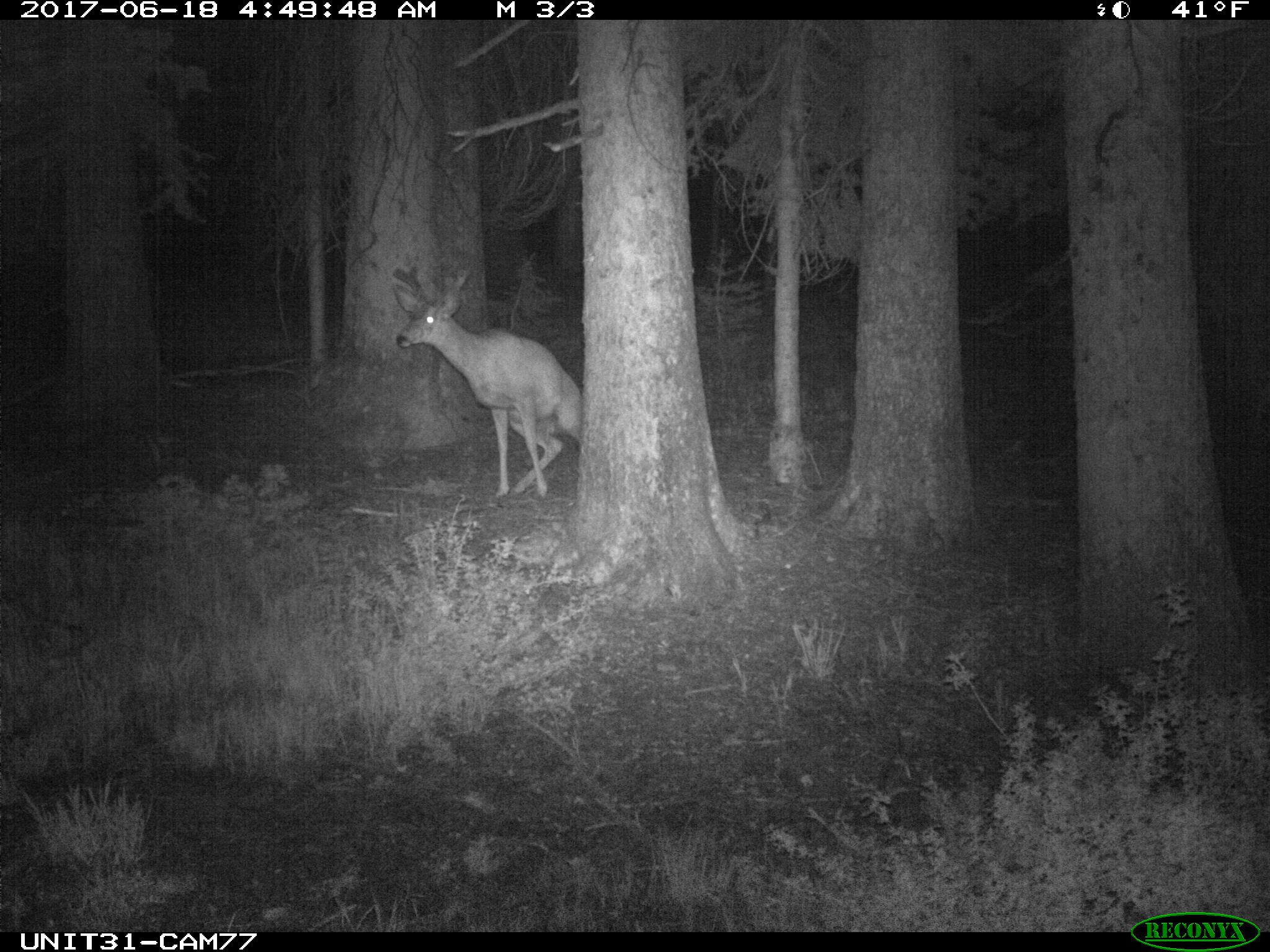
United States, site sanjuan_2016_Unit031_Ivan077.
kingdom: Animalia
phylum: Chordata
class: Mammalia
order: Artiodactyla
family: Cervidae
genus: Odocoileus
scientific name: Odocoileus hemionus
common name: mule deer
Odocoileus hemionus (mule deer).